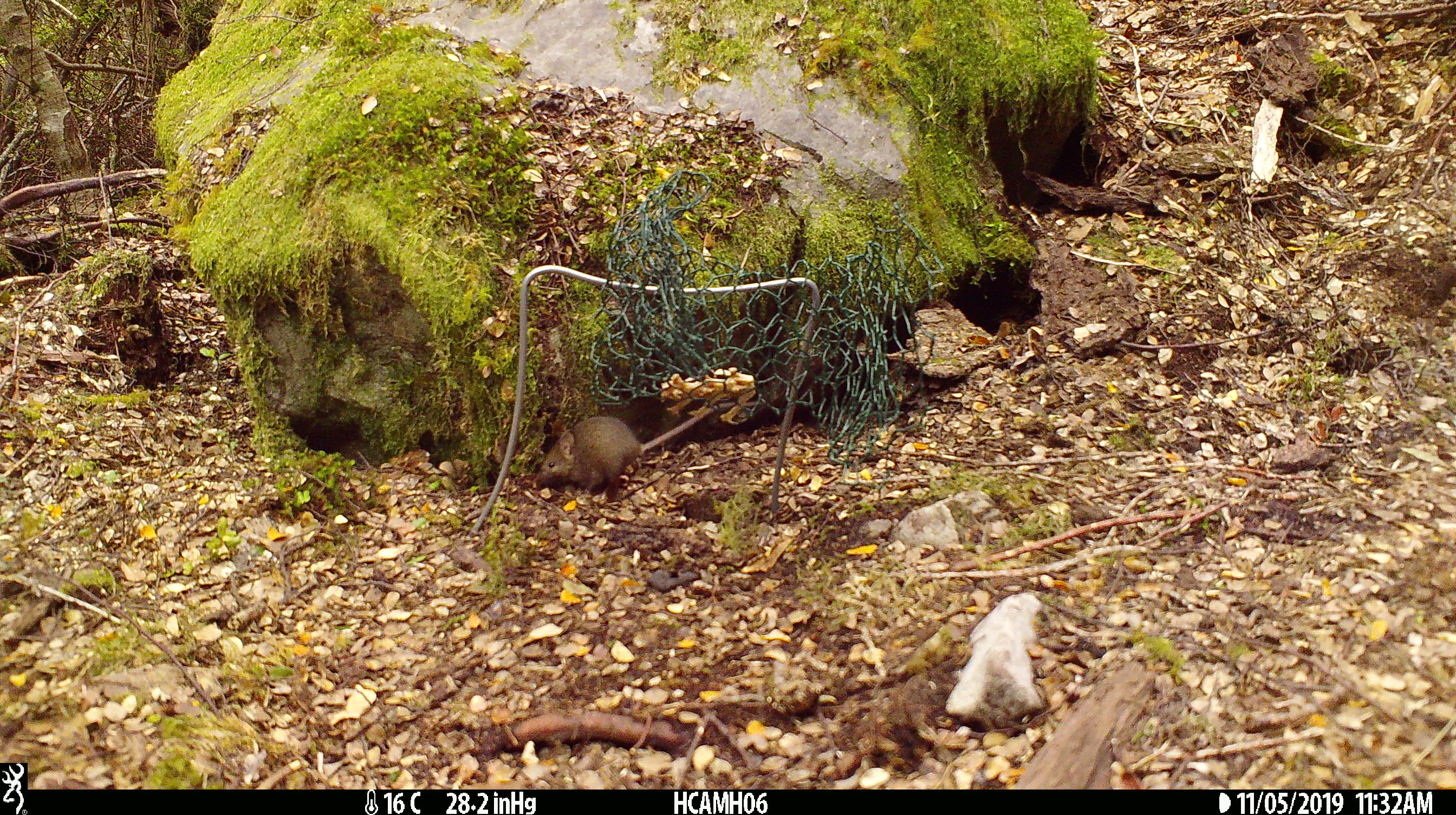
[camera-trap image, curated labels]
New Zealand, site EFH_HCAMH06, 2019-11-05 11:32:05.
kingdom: Animalia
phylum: Chordata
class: Mammalia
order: Rodentia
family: Muridae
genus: Mus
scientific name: Mus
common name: mouse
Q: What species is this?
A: Mouse (Mus).